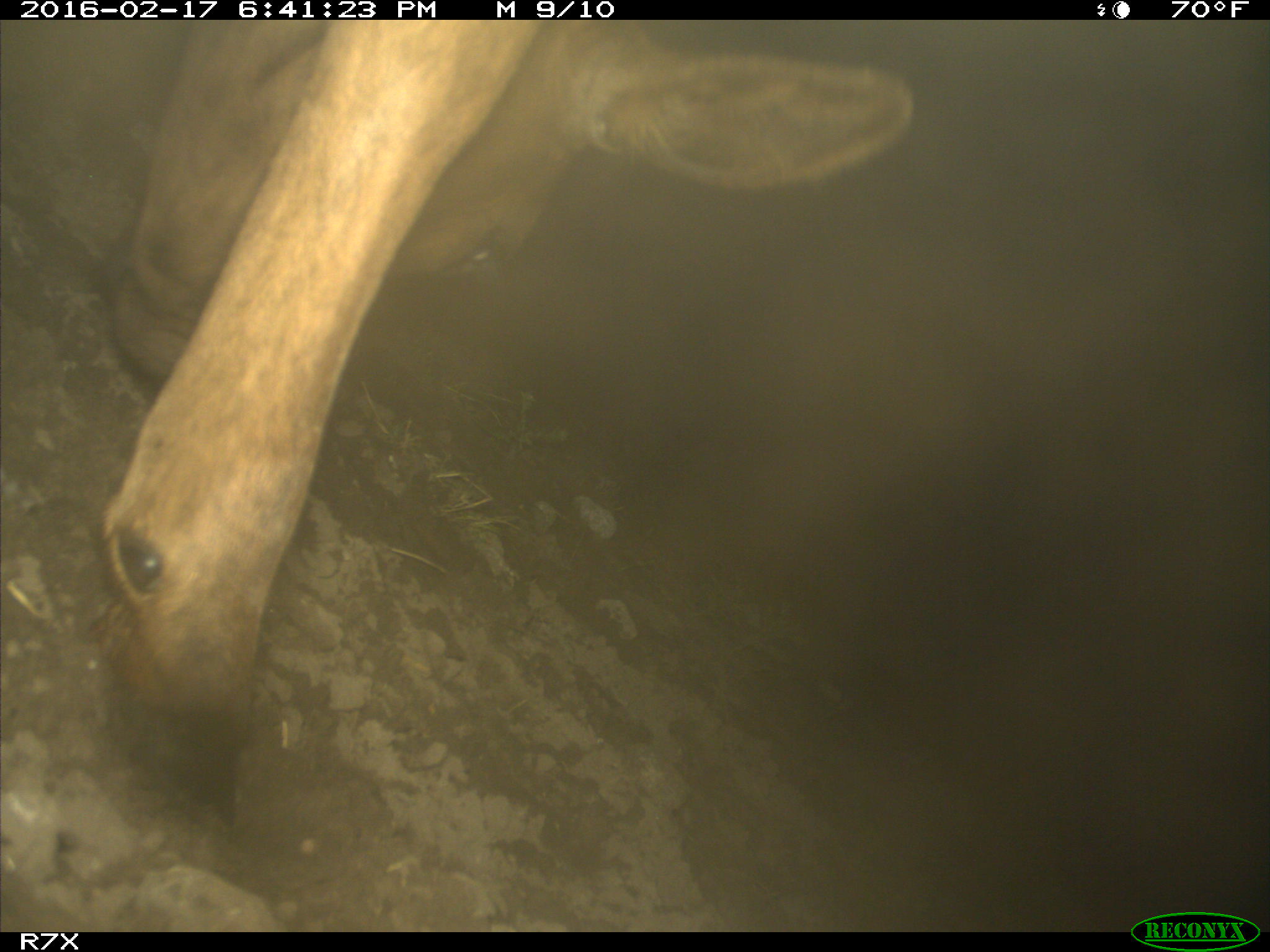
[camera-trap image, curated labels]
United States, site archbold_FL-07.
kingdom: Animalia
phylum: Chordata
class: Mammalia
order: Artiodactyla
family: Bovidae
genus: Bos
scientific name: Bos taurus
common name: domestic cow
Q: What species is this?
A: Bos taurus (domestic cow).